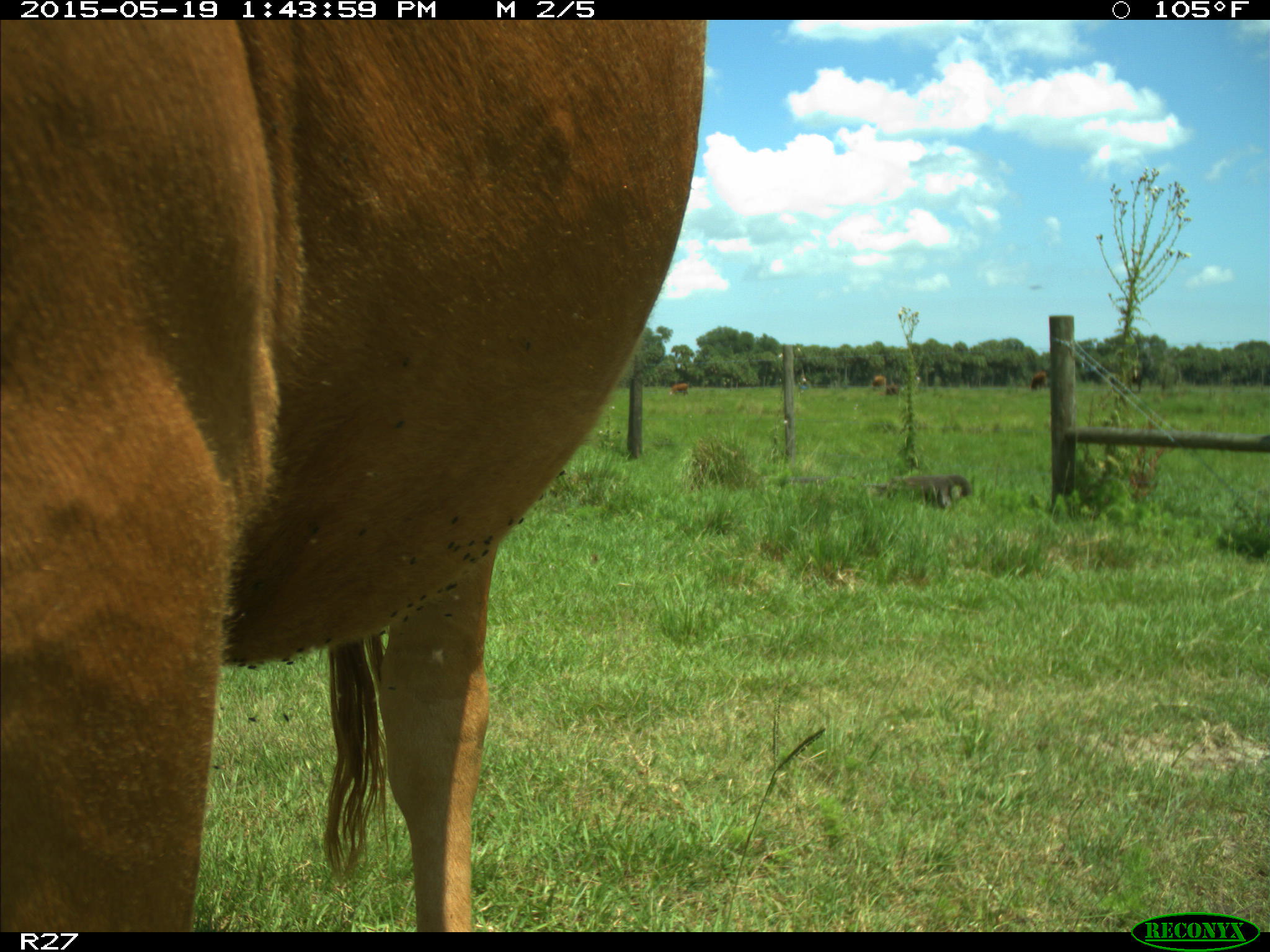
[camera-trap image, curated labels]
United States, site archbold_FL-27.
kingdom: Animalia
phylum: Chordata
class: Mammalia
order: Artiodactyla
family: Bovidae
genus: Bos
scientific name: Bos taurus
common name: domestic cow